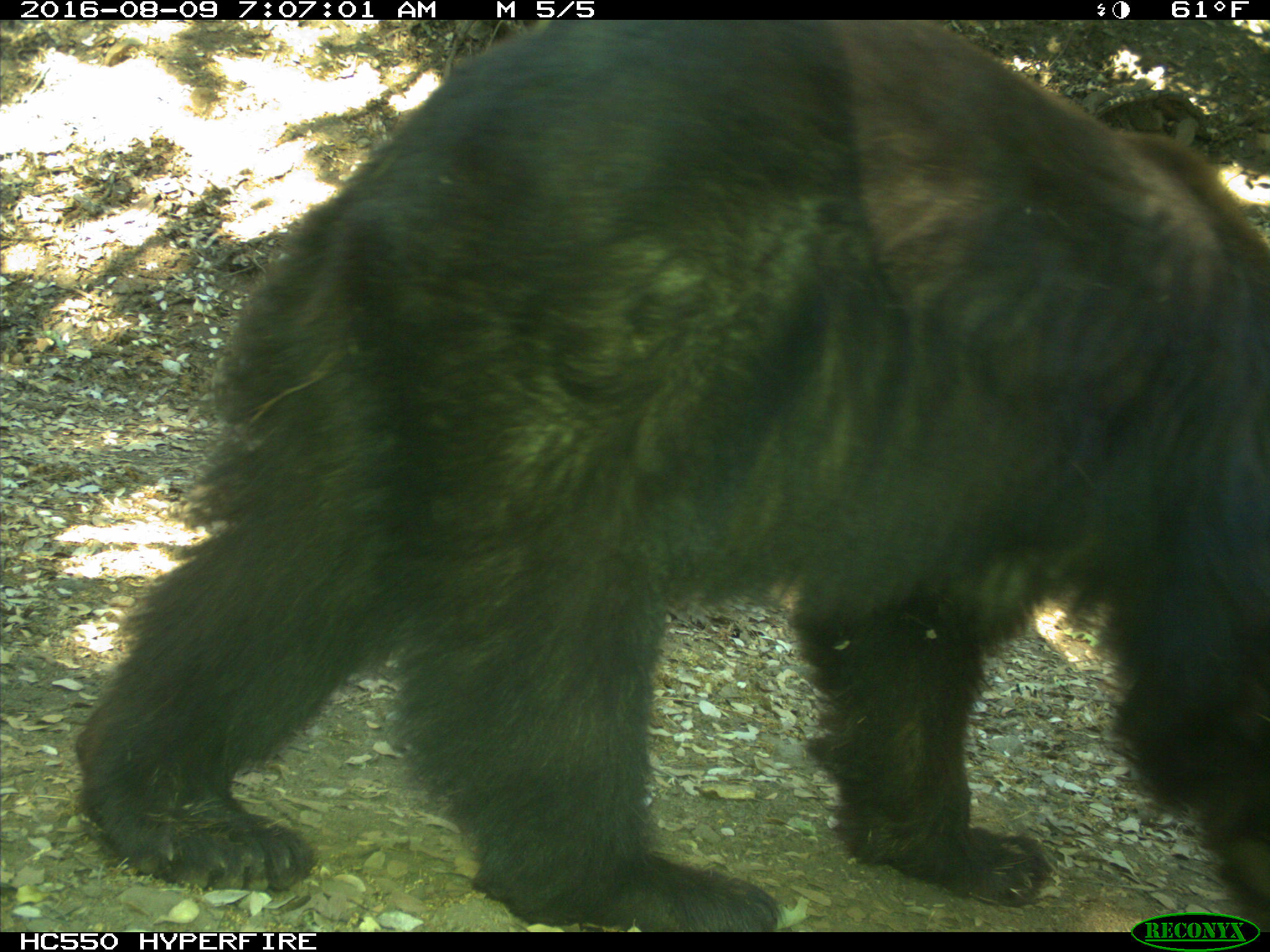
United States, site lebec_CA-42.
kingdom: Animalia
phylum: Chordata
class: Mammalia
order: Carnivora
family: Ursidae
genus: Ursus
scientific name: Ursus americanus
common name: american black bear